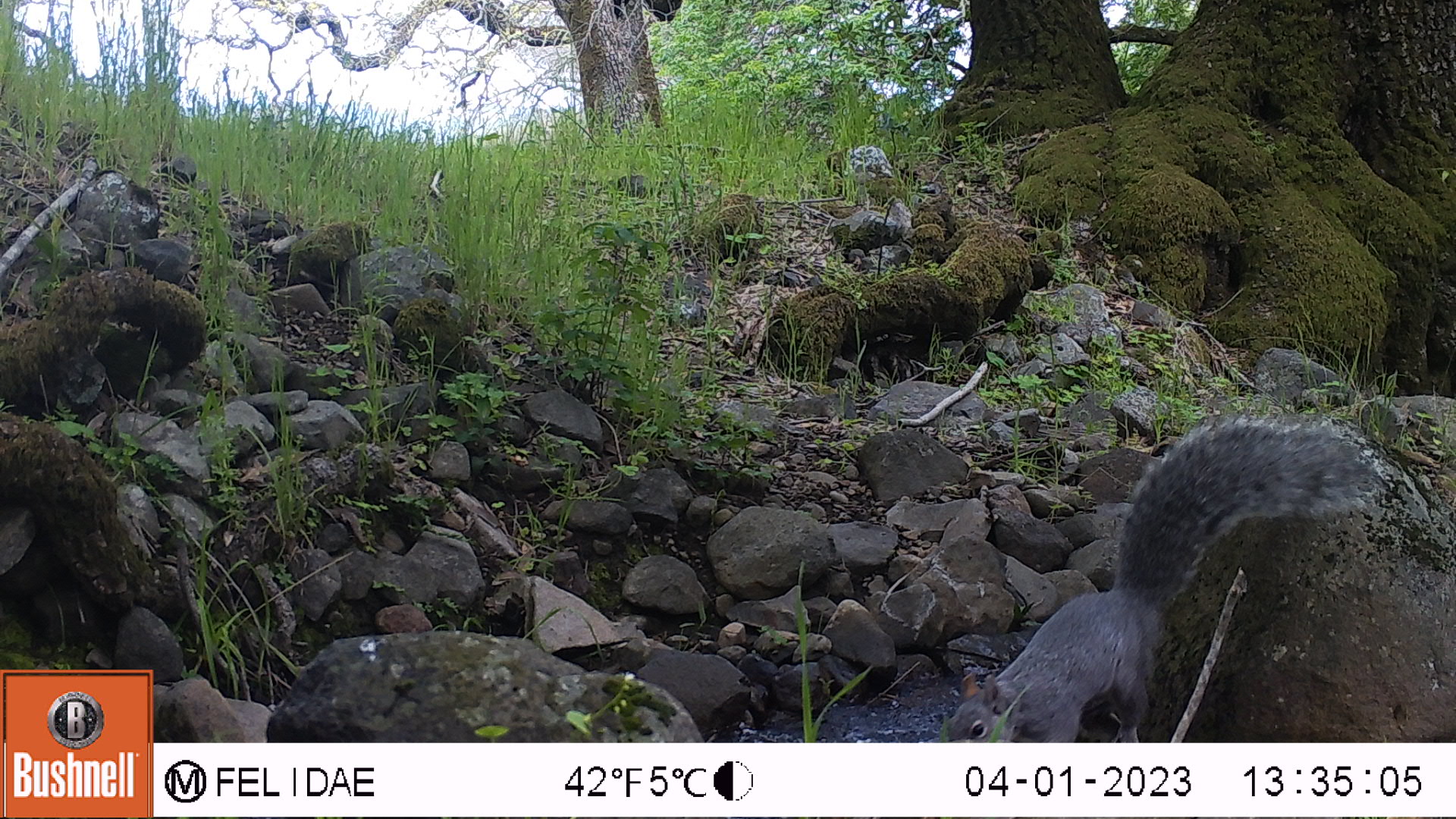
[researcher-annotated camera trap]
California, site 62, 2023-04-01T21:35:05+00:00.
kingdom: Animalia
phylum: Chordata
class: Mammalia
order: Rodentia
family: Sciuridae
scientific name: Sciuridae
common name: squirrel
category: unknown squirrel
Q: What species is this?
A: Unknown squirrel (squirrel) (Sciuridae).